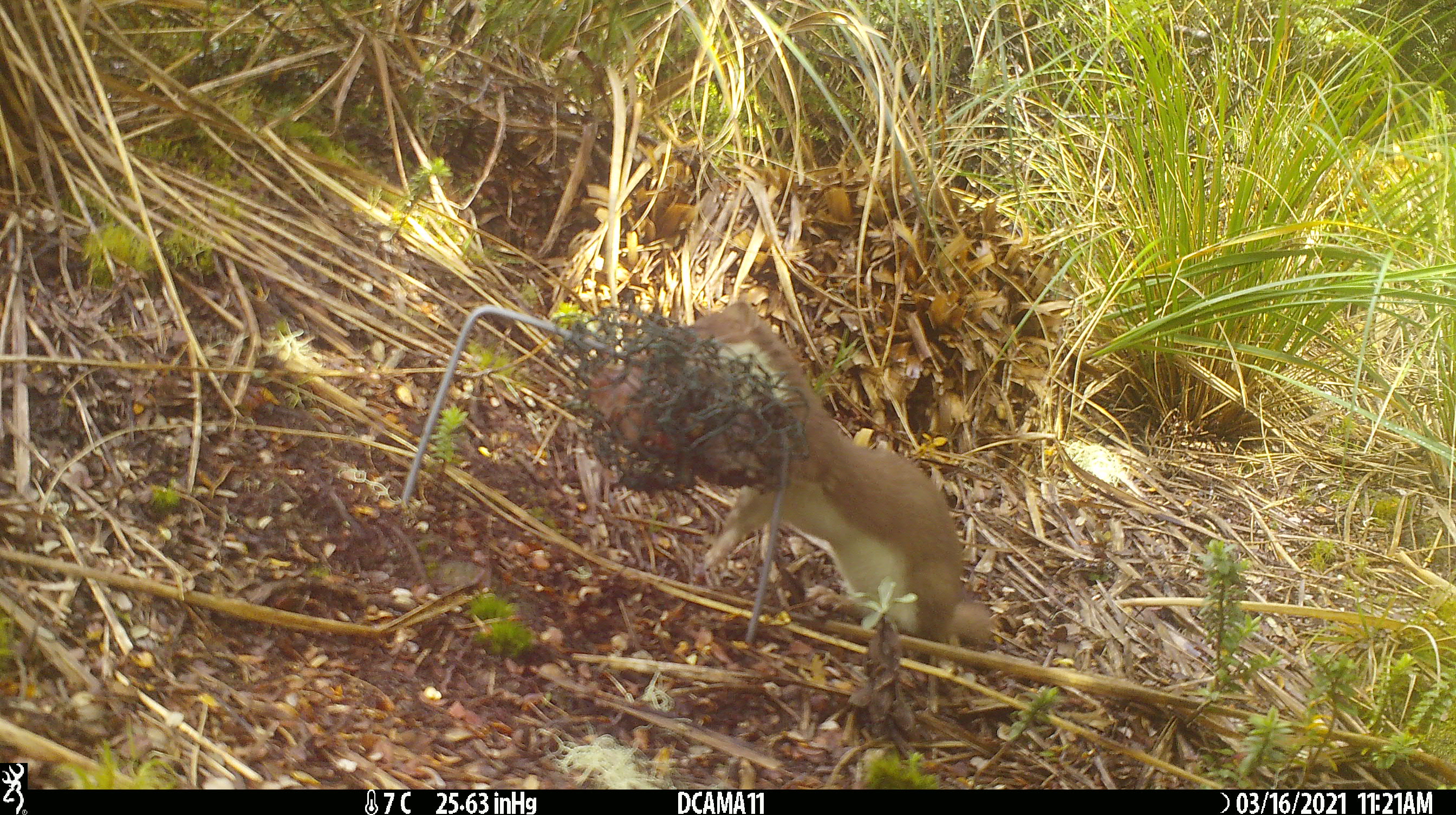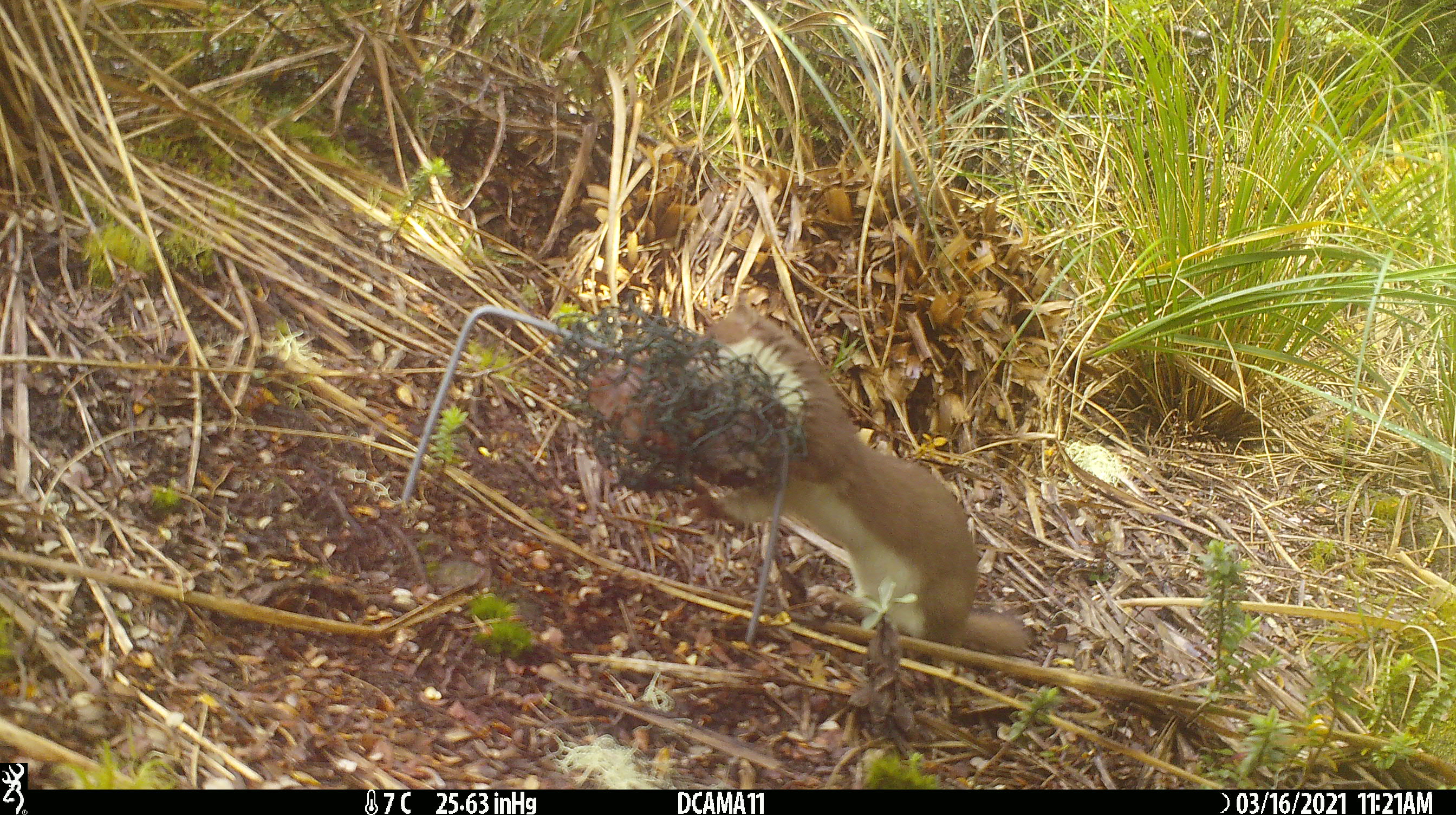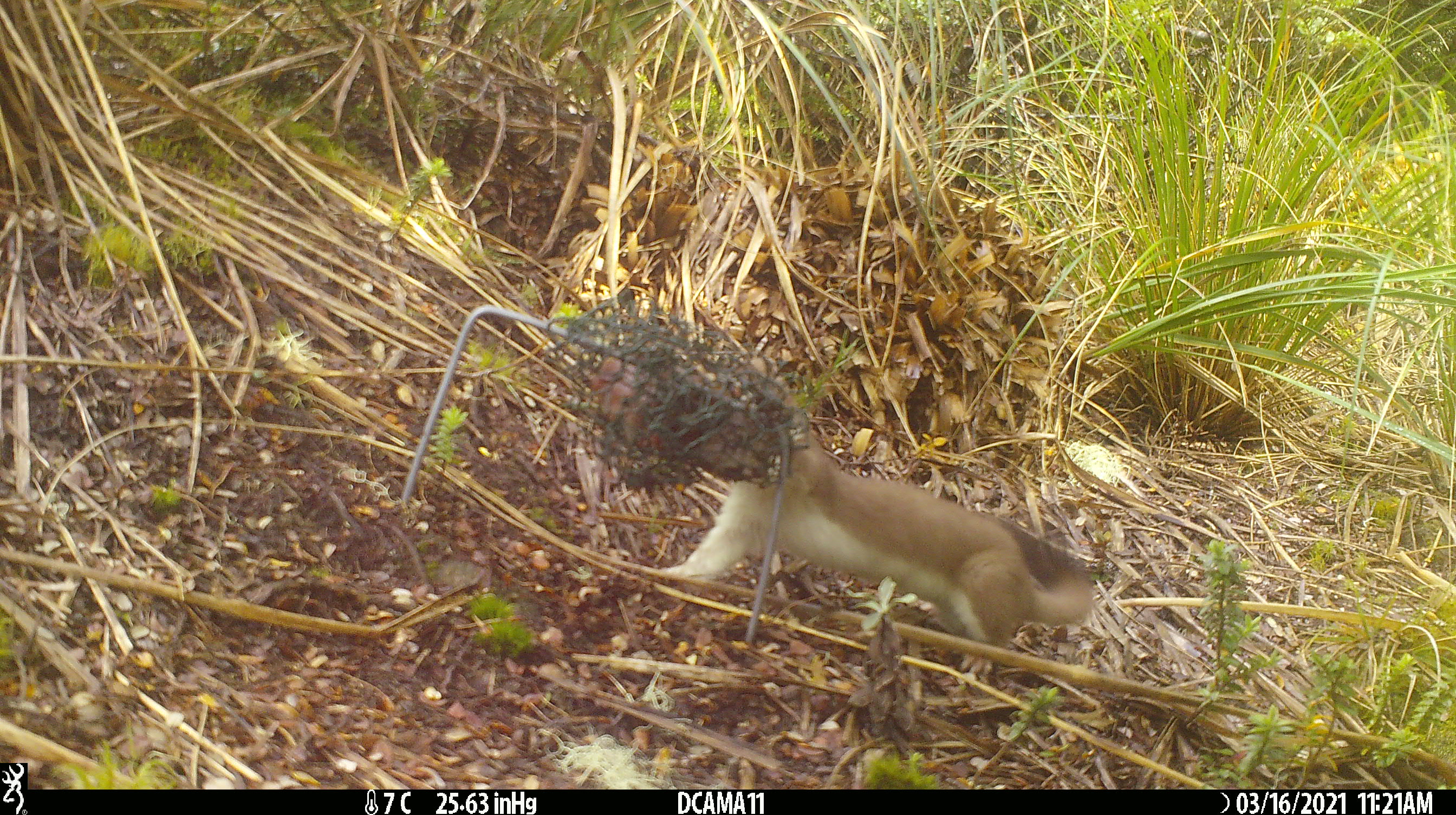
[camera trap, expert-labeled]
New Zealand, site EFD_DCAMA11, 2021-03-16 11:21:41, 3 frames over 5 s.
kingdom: Animalia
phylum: Chordata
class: Mammalia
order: Carnivora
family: Mustelidae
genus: Mustela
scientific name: Mustela erminea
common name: stoat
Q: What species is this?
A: Stoat (Mustela erminea).